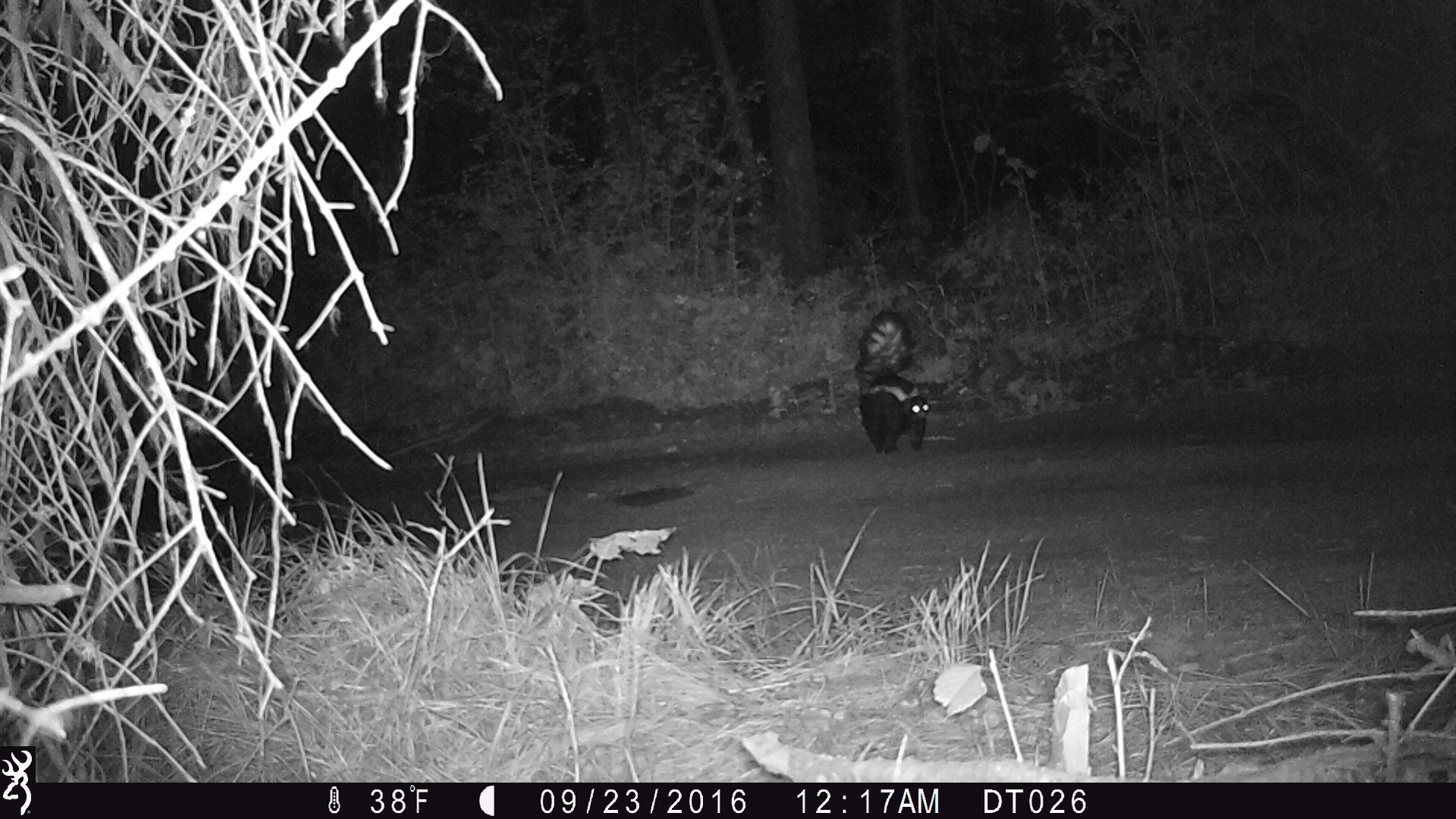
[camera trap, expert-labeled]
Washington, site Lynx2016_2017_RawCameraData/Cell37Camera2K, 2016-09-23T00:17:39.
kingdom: Animalia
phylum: Chordata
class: Mammalia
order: Carnivora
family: Mephitidae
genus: Mephitis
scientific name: Mephitis mephitis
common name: striped skunk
Mephitis mephitis (striped skunk). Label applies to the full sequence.